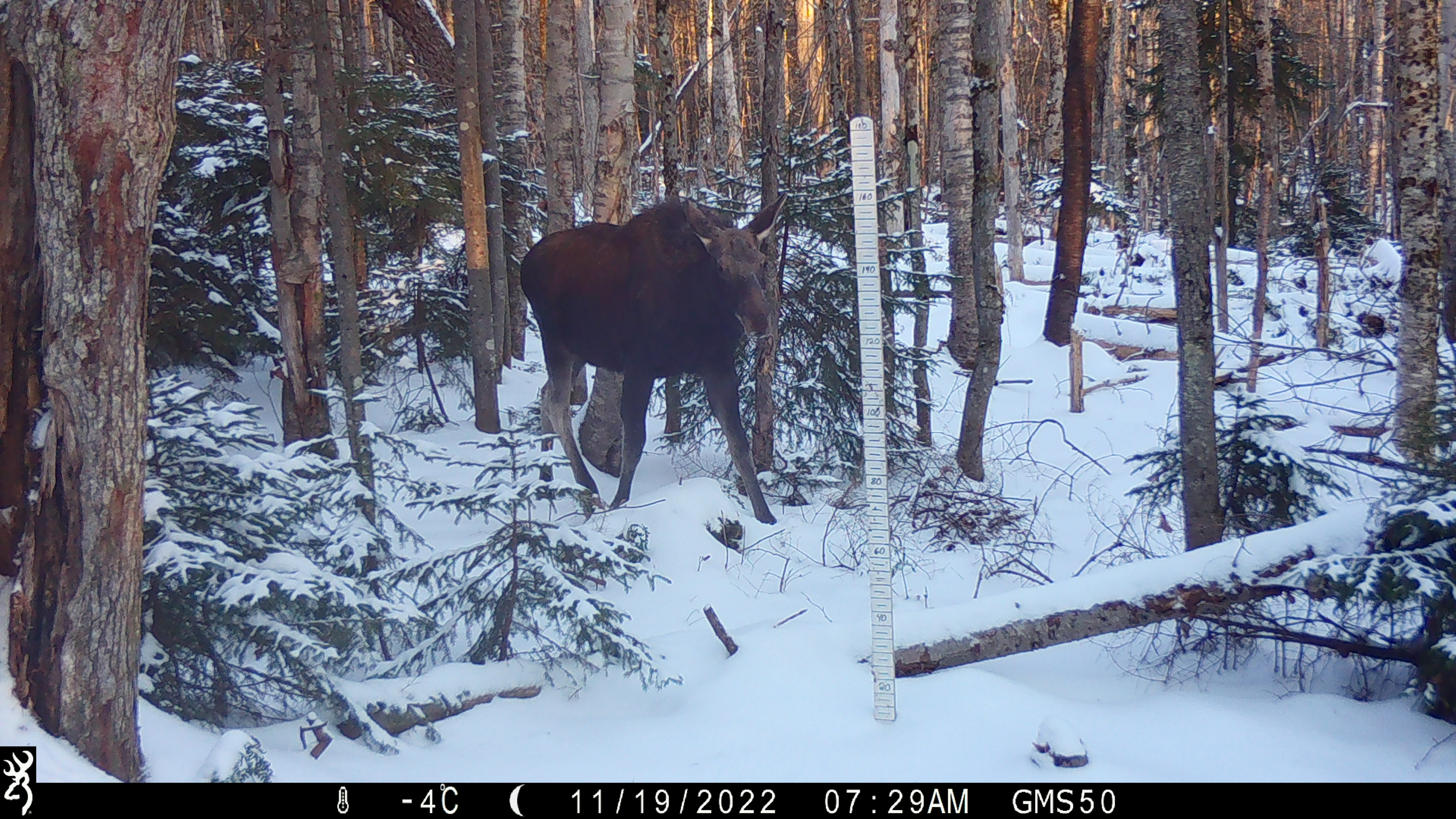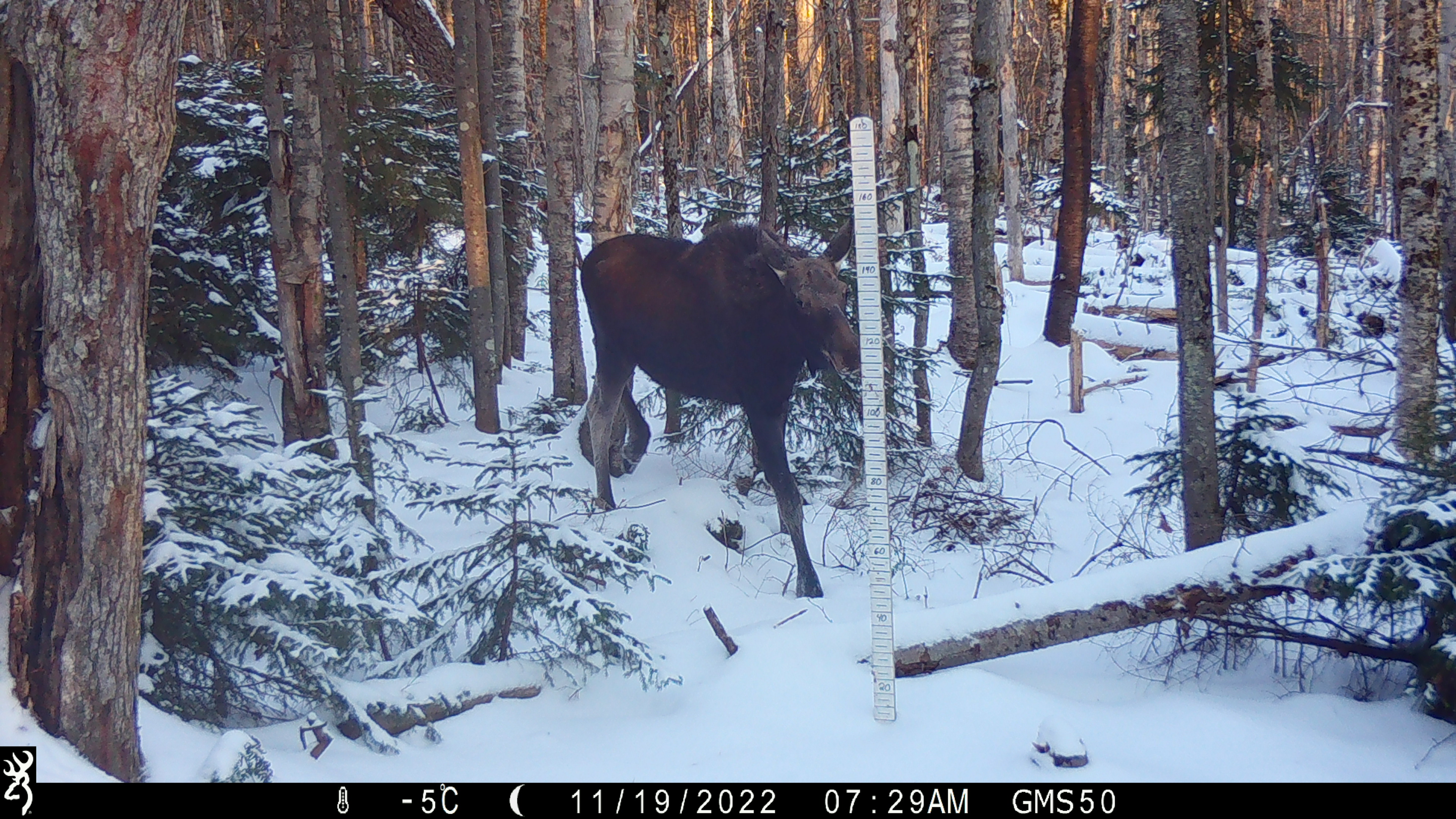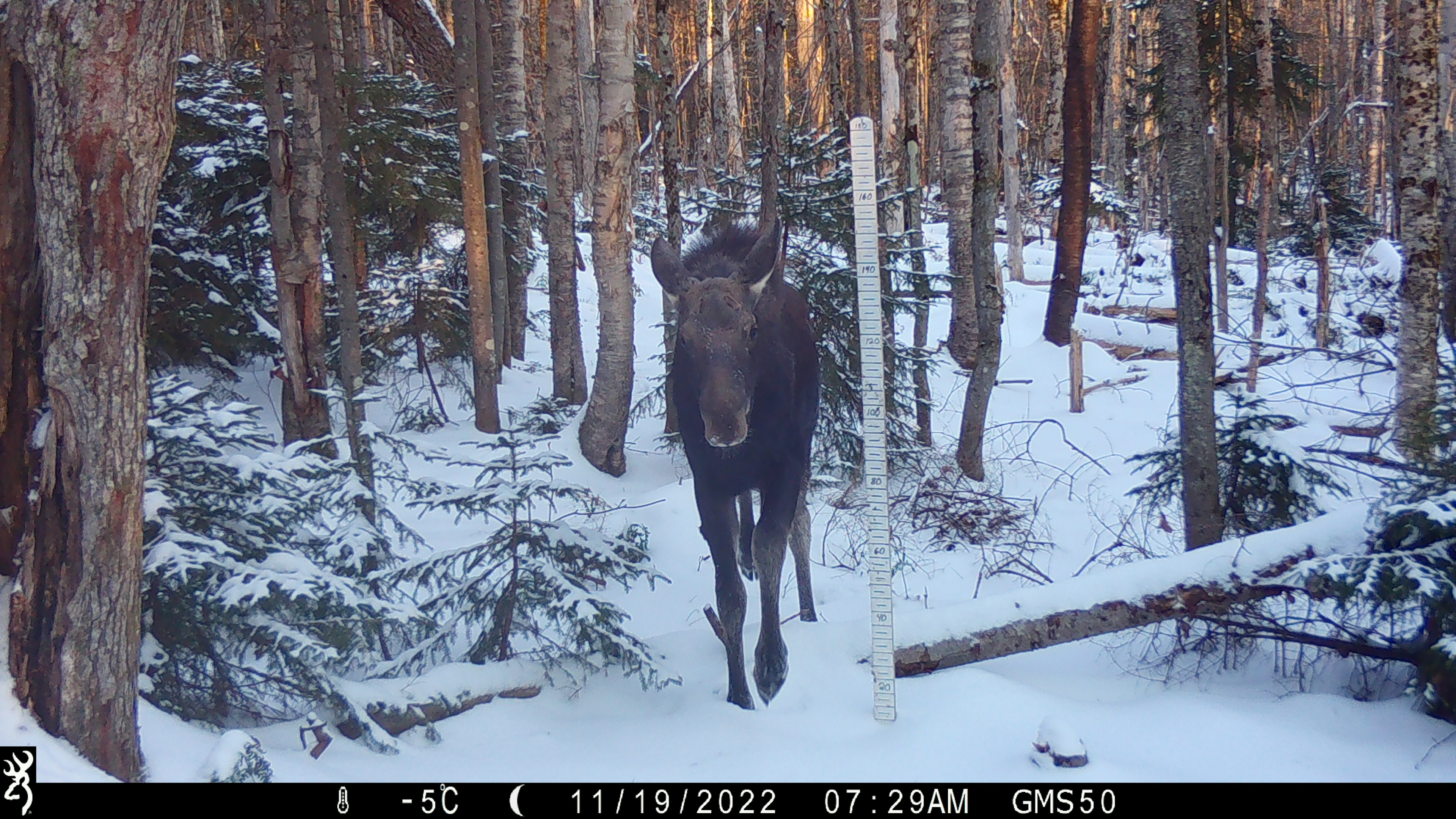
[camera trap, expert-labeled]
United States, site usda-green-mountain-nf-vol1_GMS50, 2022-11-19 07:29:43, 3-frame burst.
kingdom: Animalia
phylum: Chordata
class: Mammalia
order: Artiodactyla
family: Cervidae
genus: Alces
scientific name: Alces alces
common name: moose